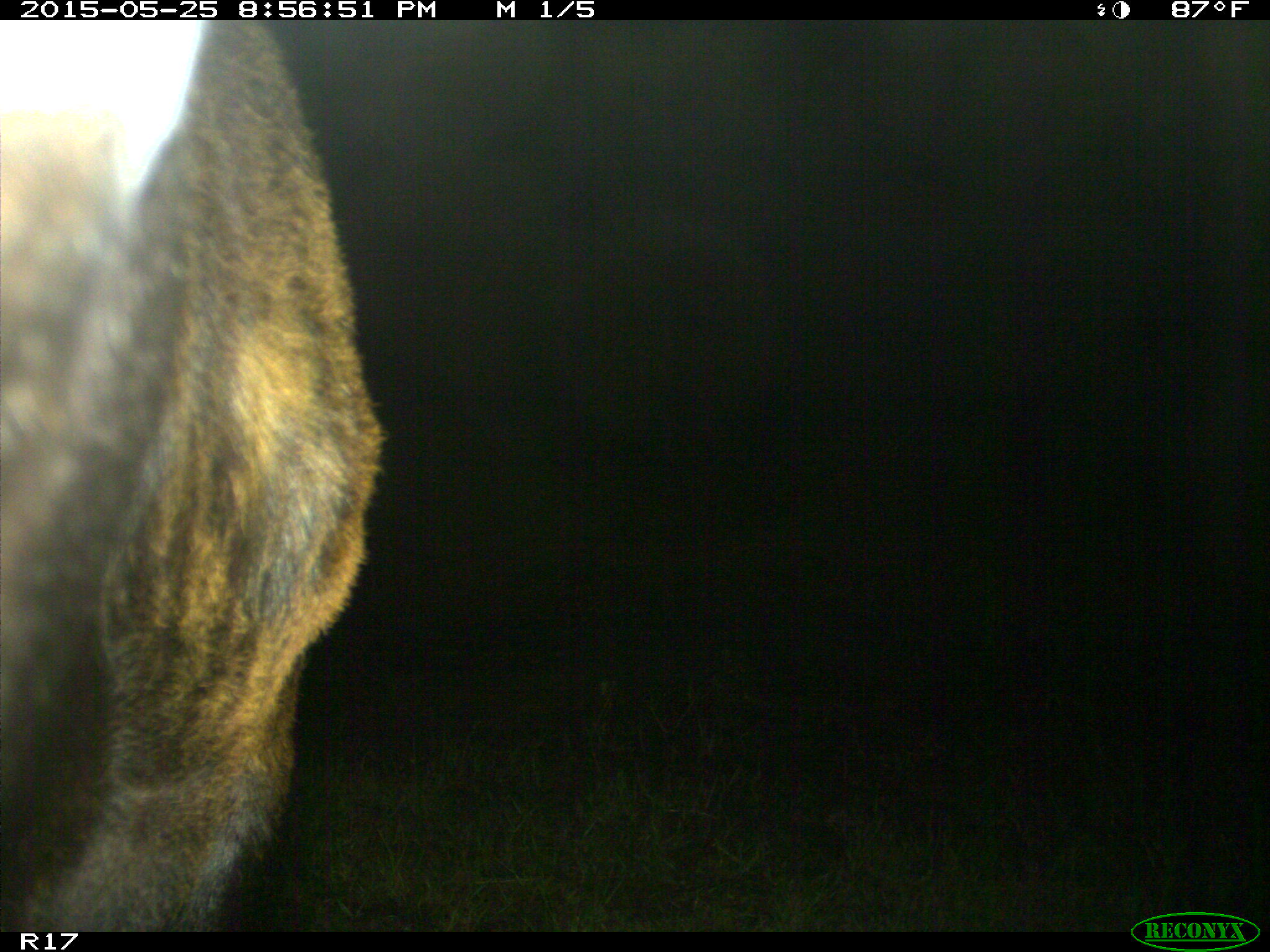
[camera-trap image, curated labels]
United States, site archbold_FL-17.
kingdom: Animalia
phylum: Chordata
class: Mammalia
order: Artiodactyla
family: Bovidae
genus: Bos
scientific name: Bos taurus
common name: domestic cow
Bos taurus (domestic cow).